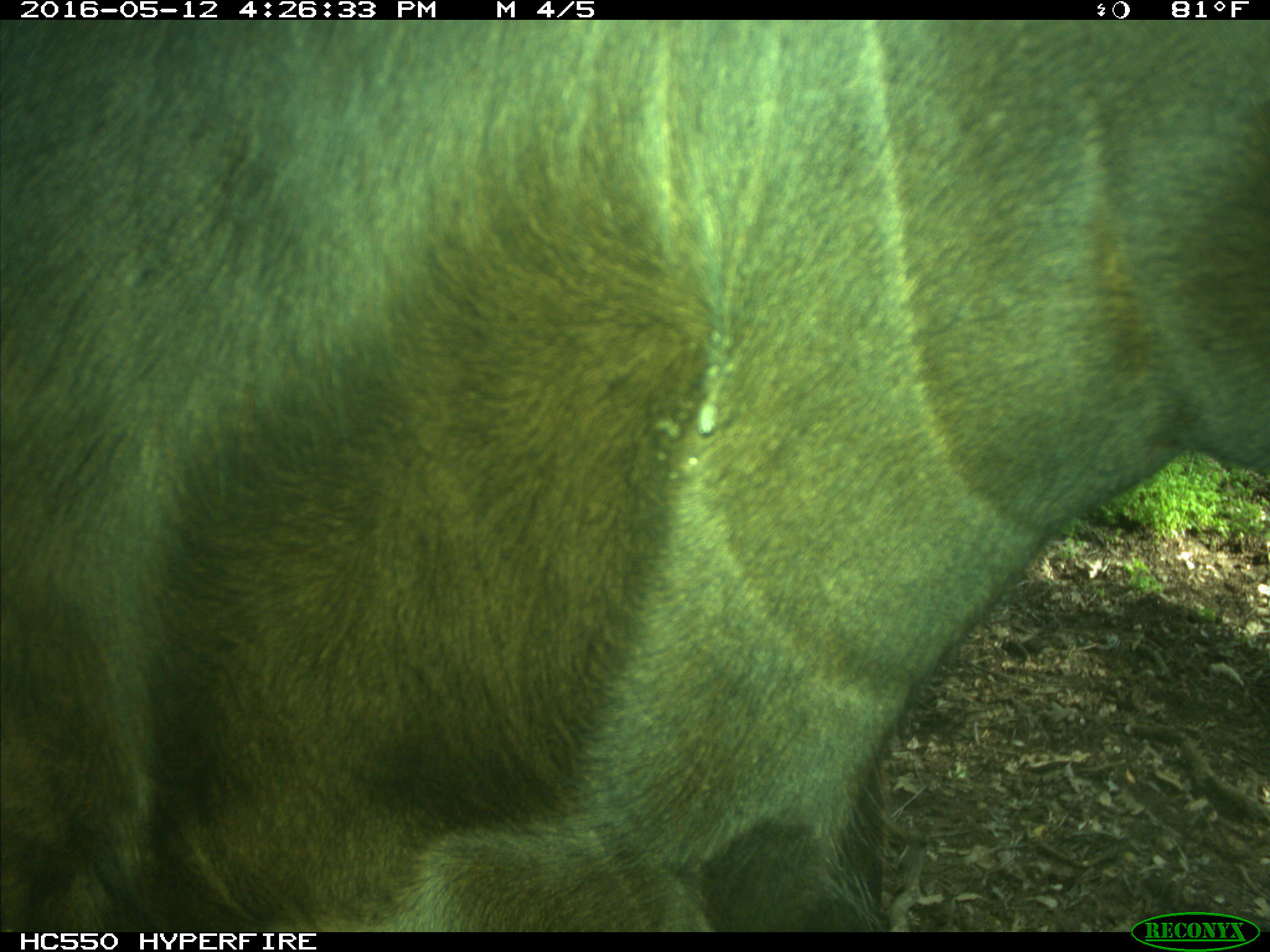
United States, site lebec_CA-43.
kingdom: Animalia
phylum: Chordata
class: Mammalia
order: Artiodactyla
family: Bovidae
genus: Bos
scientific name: Bos taurus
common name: domestic cow